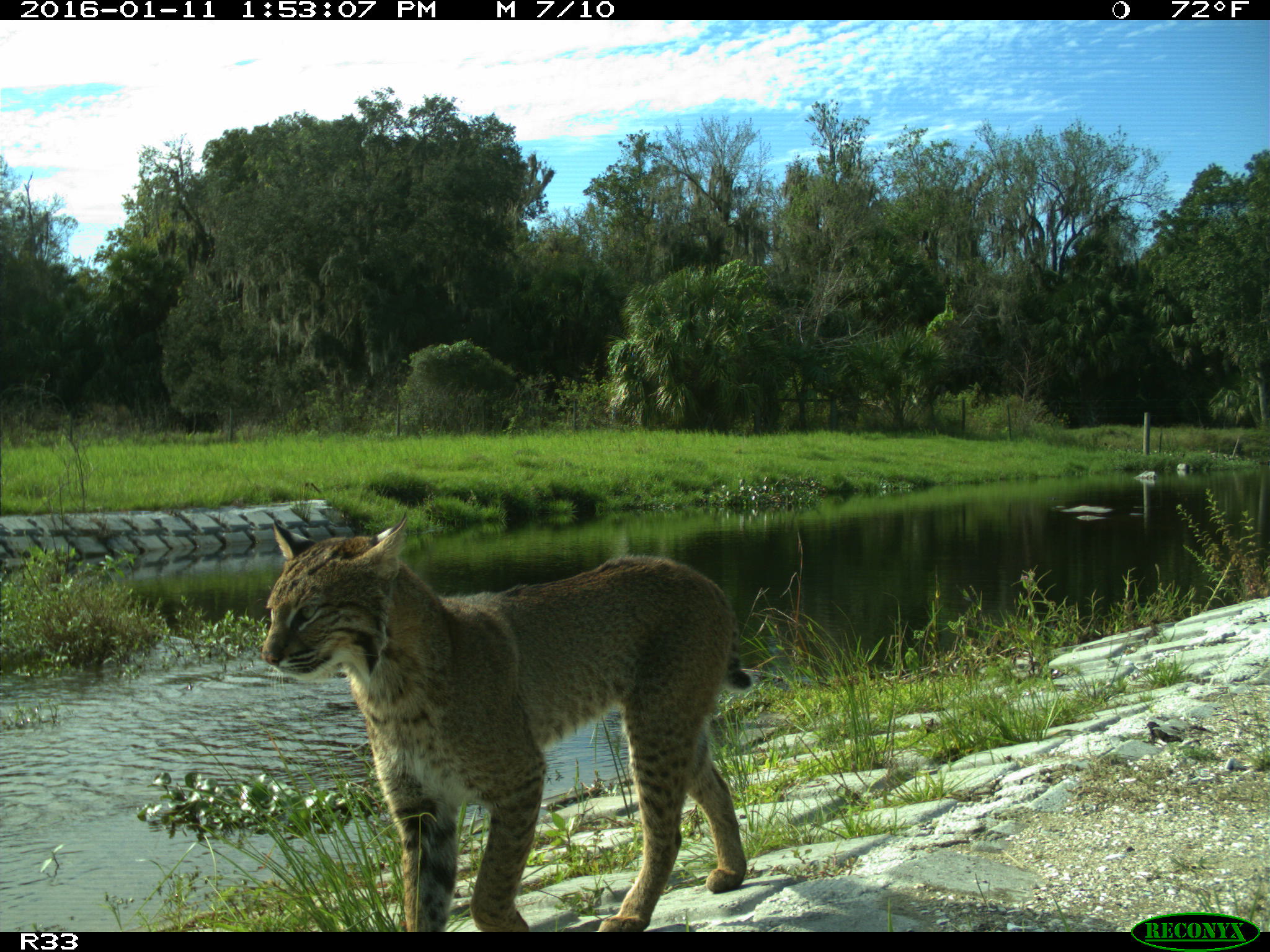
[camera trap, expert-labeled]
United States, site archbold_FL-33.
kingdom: Animalia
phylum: Chordata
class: Mammalia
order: Carnivora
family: Felidae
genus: Lynx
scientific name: Lynx rufus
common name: bobcat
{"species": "Lynx rufus (bobcat)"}